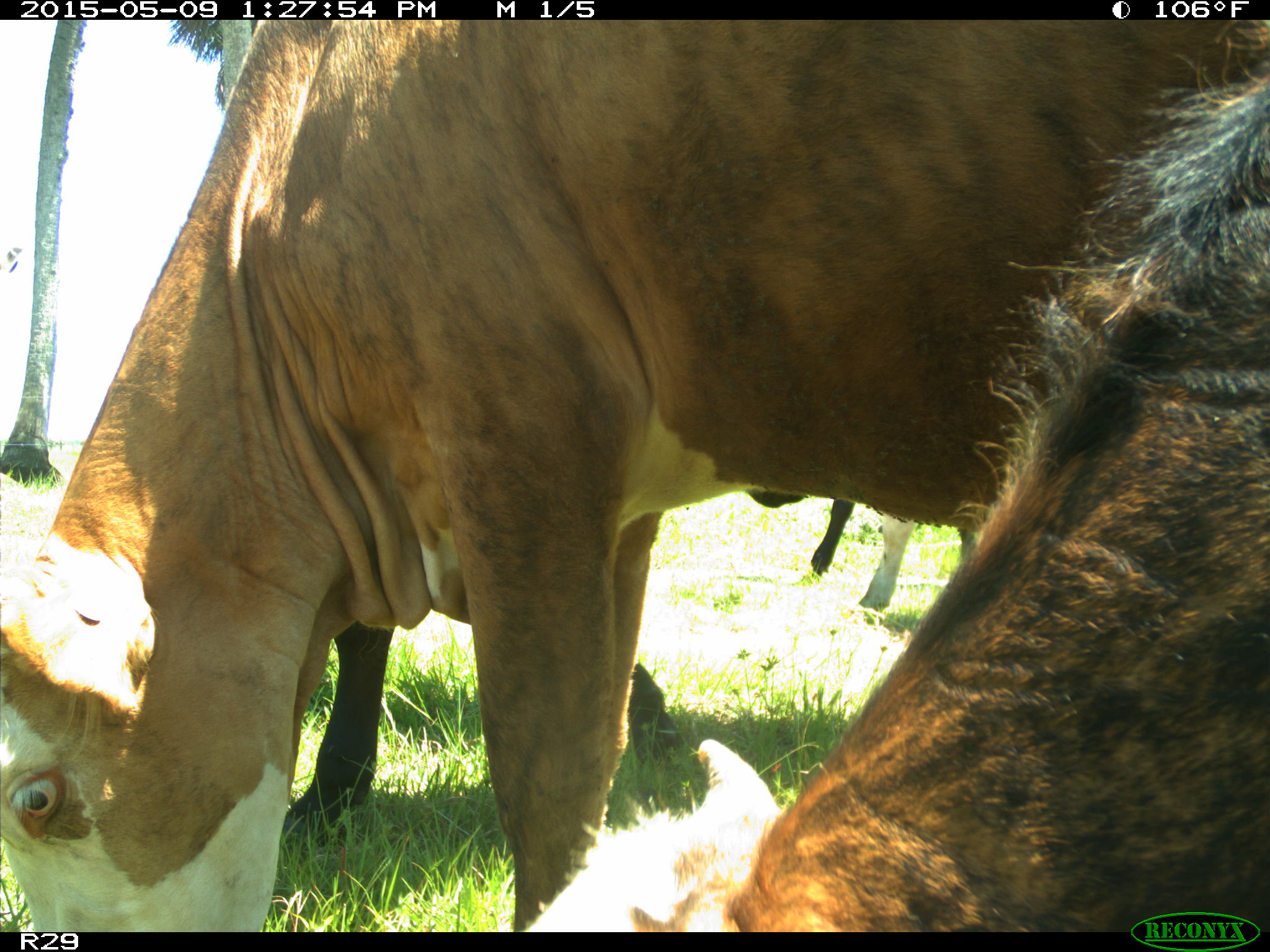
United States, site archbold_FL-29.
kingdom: Animalia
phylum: Chordata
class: Mammalia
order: Artiodactyla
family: Bovidae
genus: Bos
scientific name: Bos taurus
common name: domestic cow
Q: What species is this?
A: Bos taurus (domestic cow).